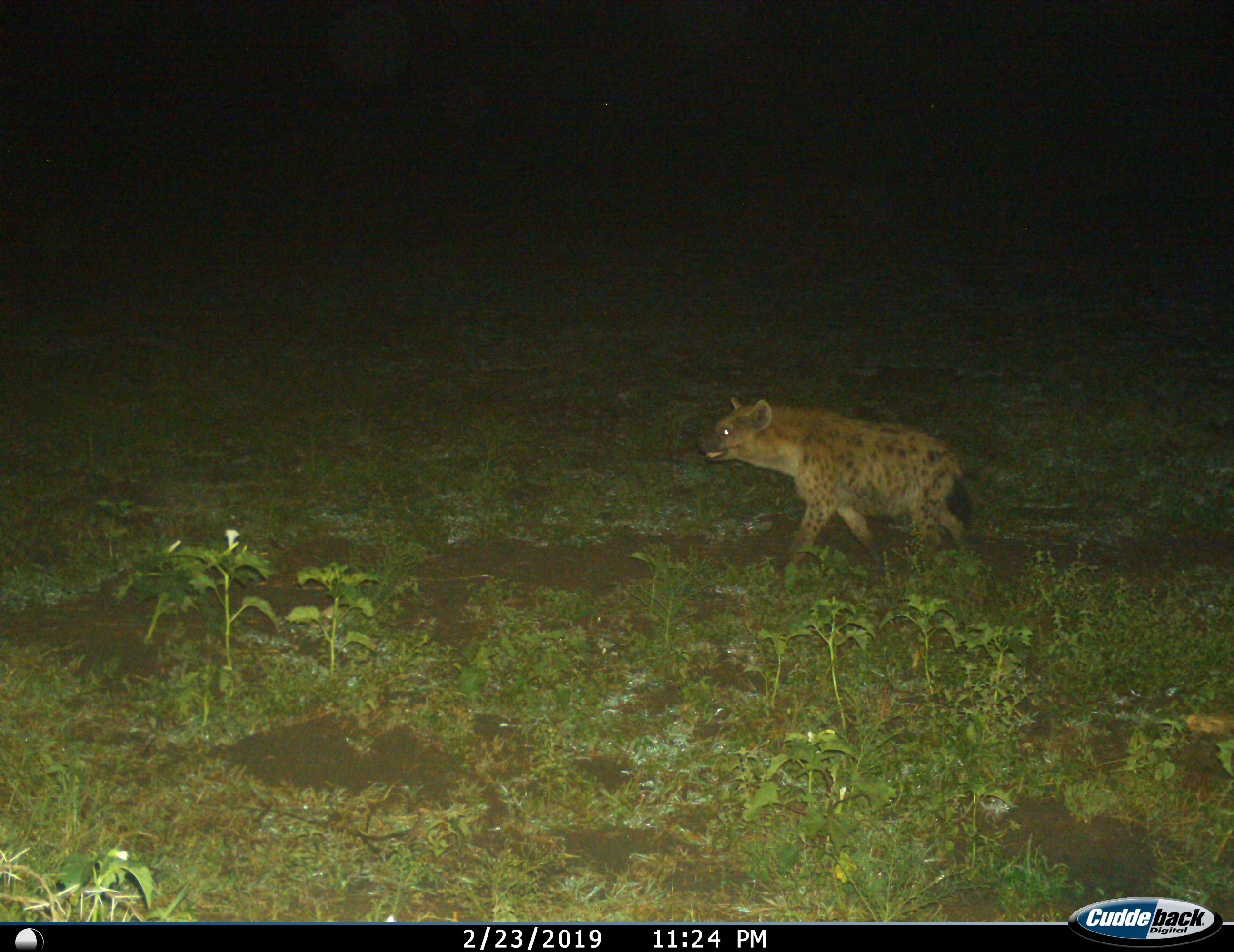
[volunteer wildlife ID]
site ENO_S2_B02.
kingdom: Animalia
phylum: Chordata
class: Mammalia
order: Carnivora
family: Hyaenidae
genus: Crocuta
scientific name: Crocuta crocuta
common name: spotted hyena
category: hyenaspotted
Hyenaspotted (spotted hyena) (Crocuta crocuta), count 1. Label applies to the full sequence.